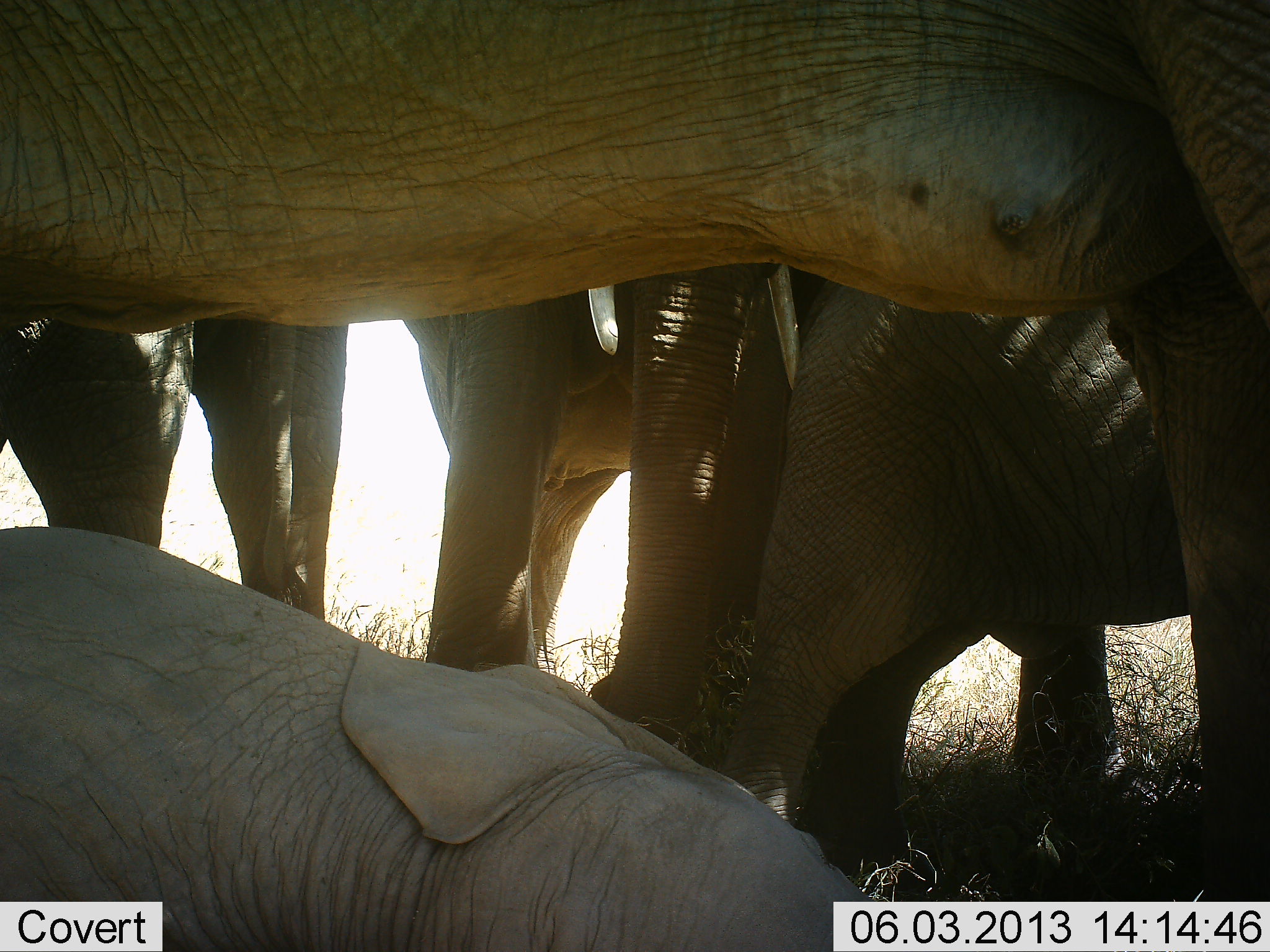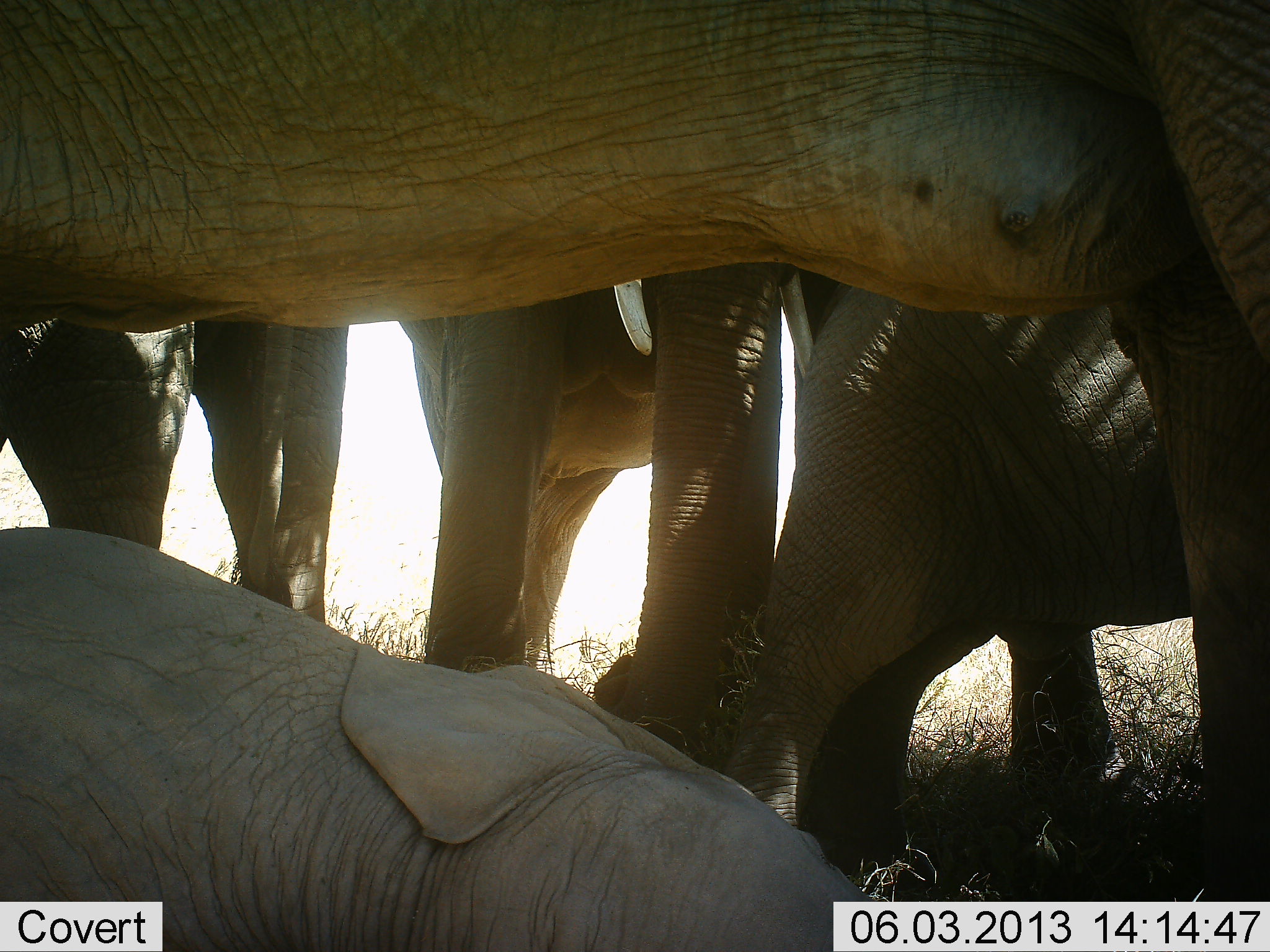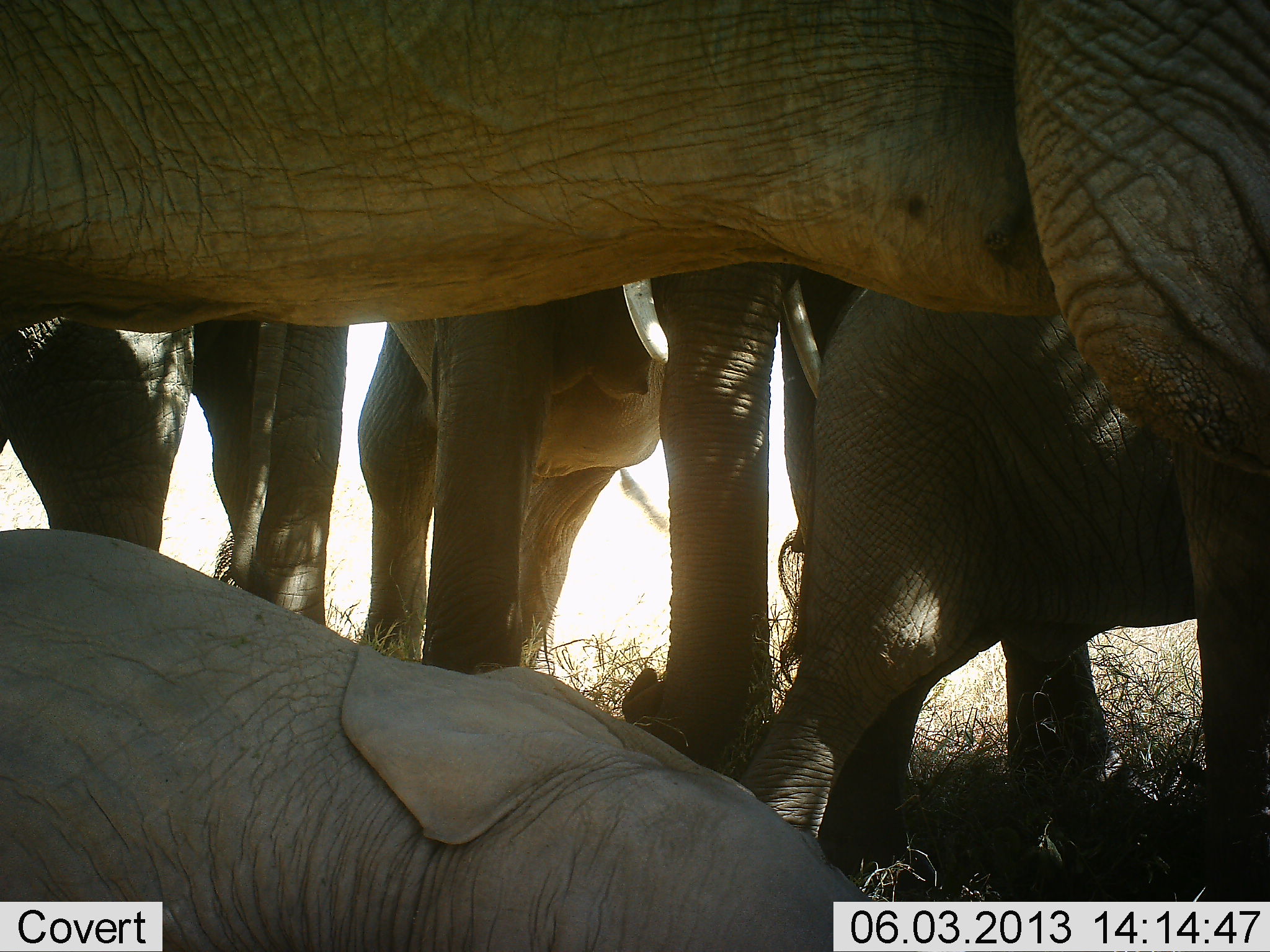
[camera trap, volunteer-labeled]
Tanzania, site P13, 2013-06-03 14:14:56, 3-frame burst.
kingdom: Animalia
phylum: Chordata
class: Mammalia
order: Proboscidea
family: Elephantidae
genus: Loxodonta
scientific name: Loxodonta africana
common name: african bush elephant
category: elephant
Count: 5.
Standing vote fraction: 80%.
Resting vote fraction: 70%.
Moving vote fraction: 0%.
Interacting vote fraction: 30%.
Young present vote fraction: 80%.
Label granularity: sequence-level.